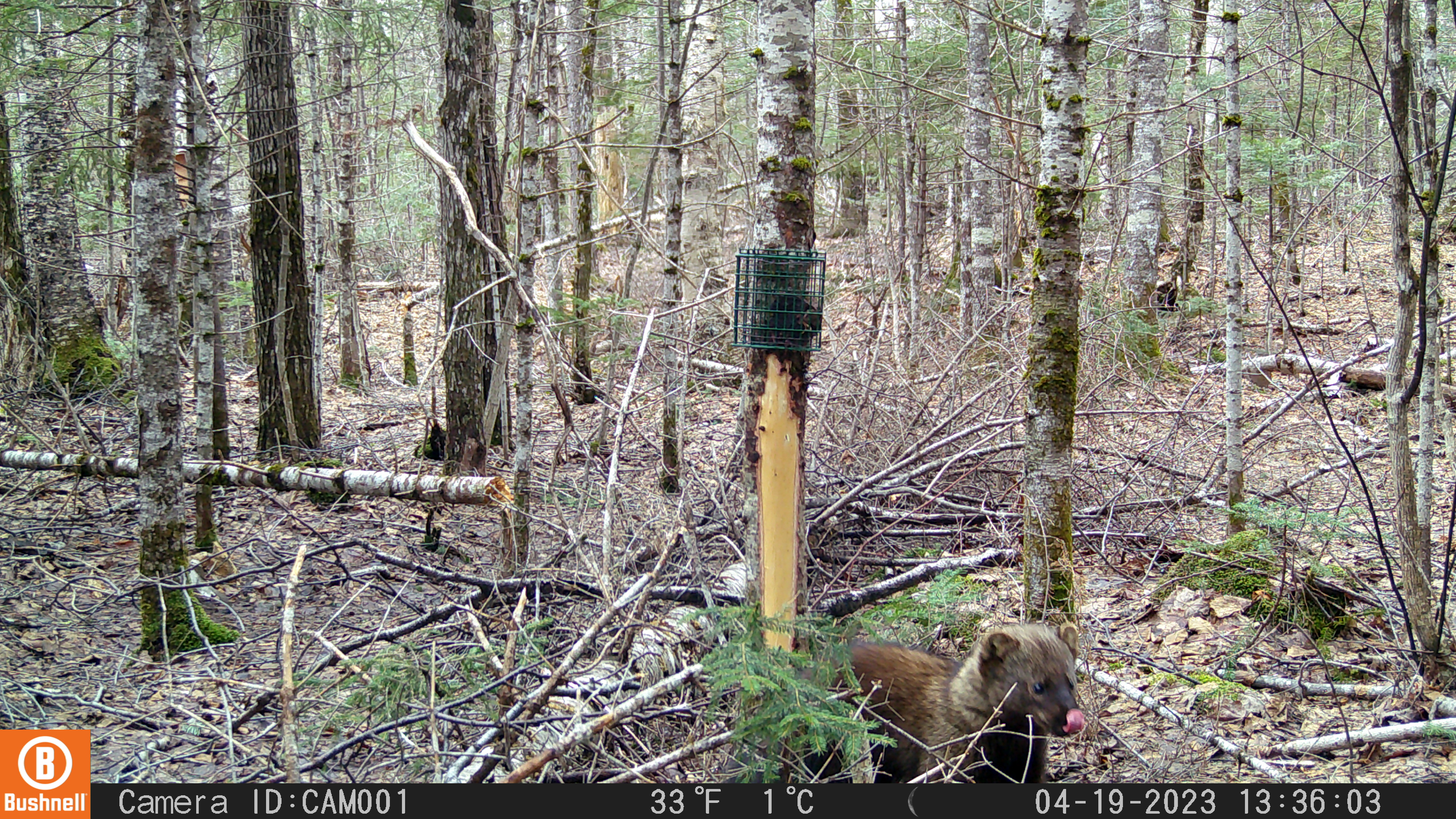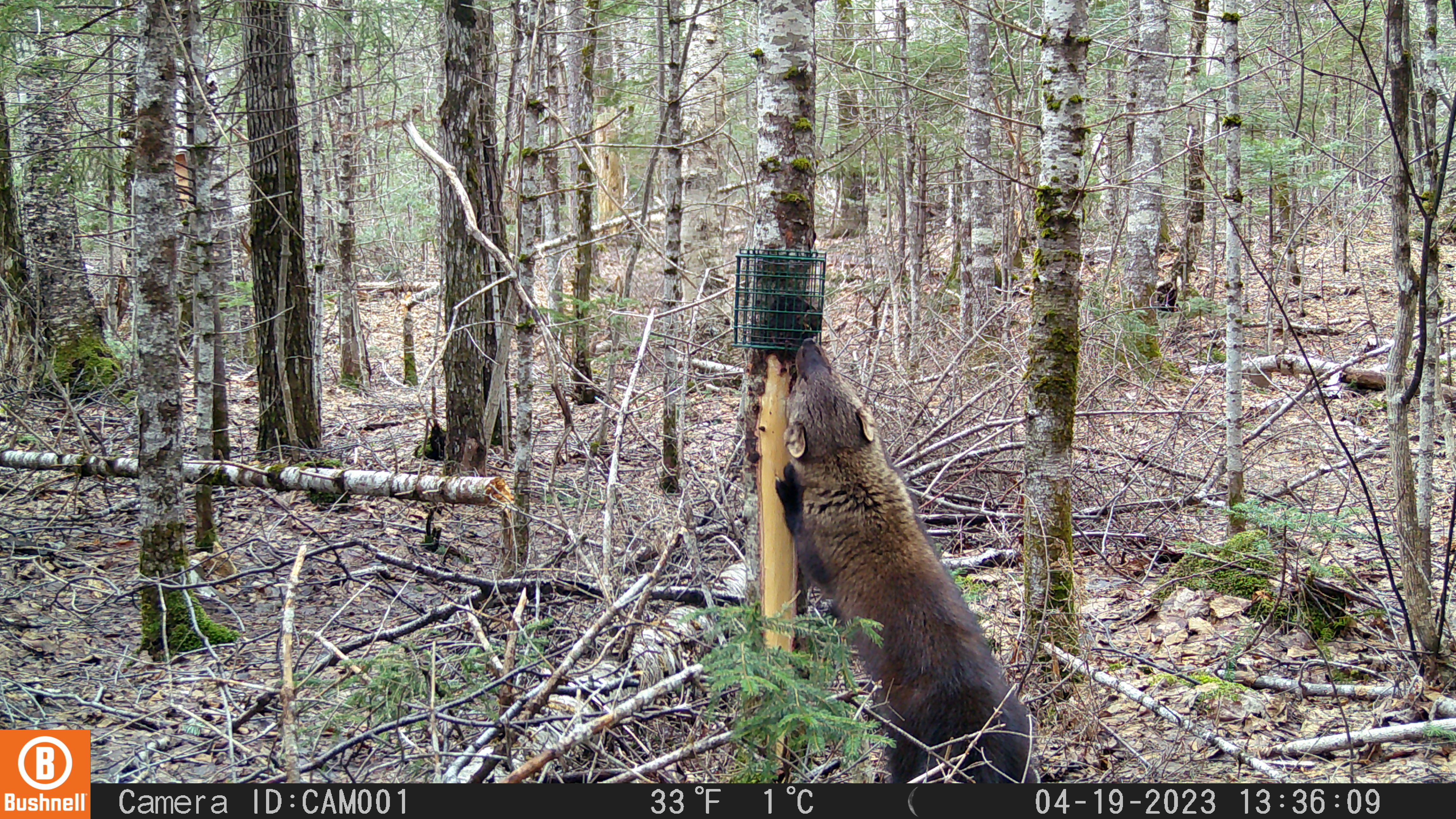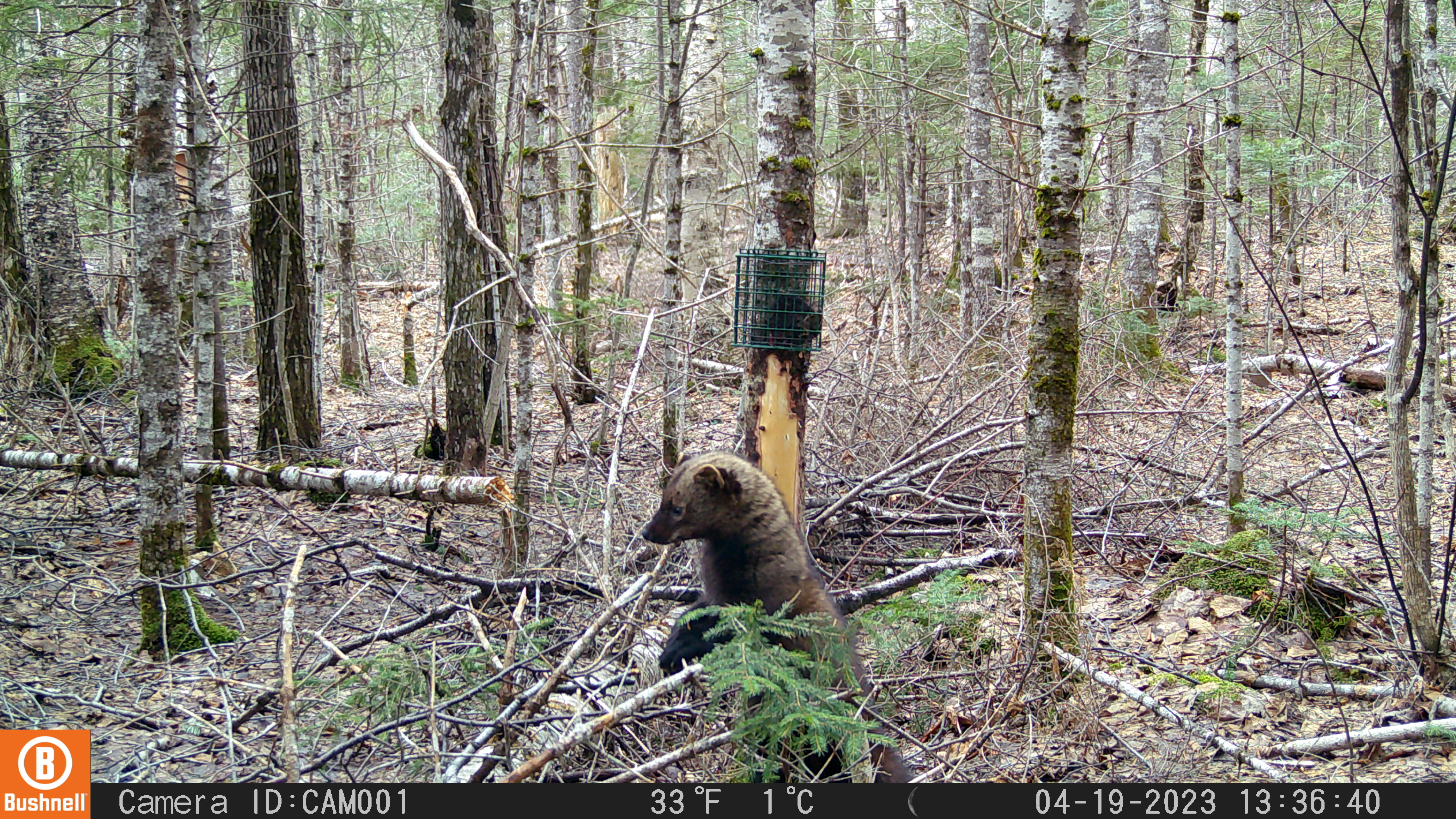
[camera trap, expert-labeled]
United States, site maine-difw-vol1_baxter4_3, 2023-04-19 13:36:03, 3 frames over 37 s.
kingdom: Animalia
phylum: Chordata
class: Mammalia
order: Carnivora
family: Mustelidae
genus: Pekania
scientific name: Pekania pennanti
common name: fisher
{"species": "fisher (Pekania pennanti)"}